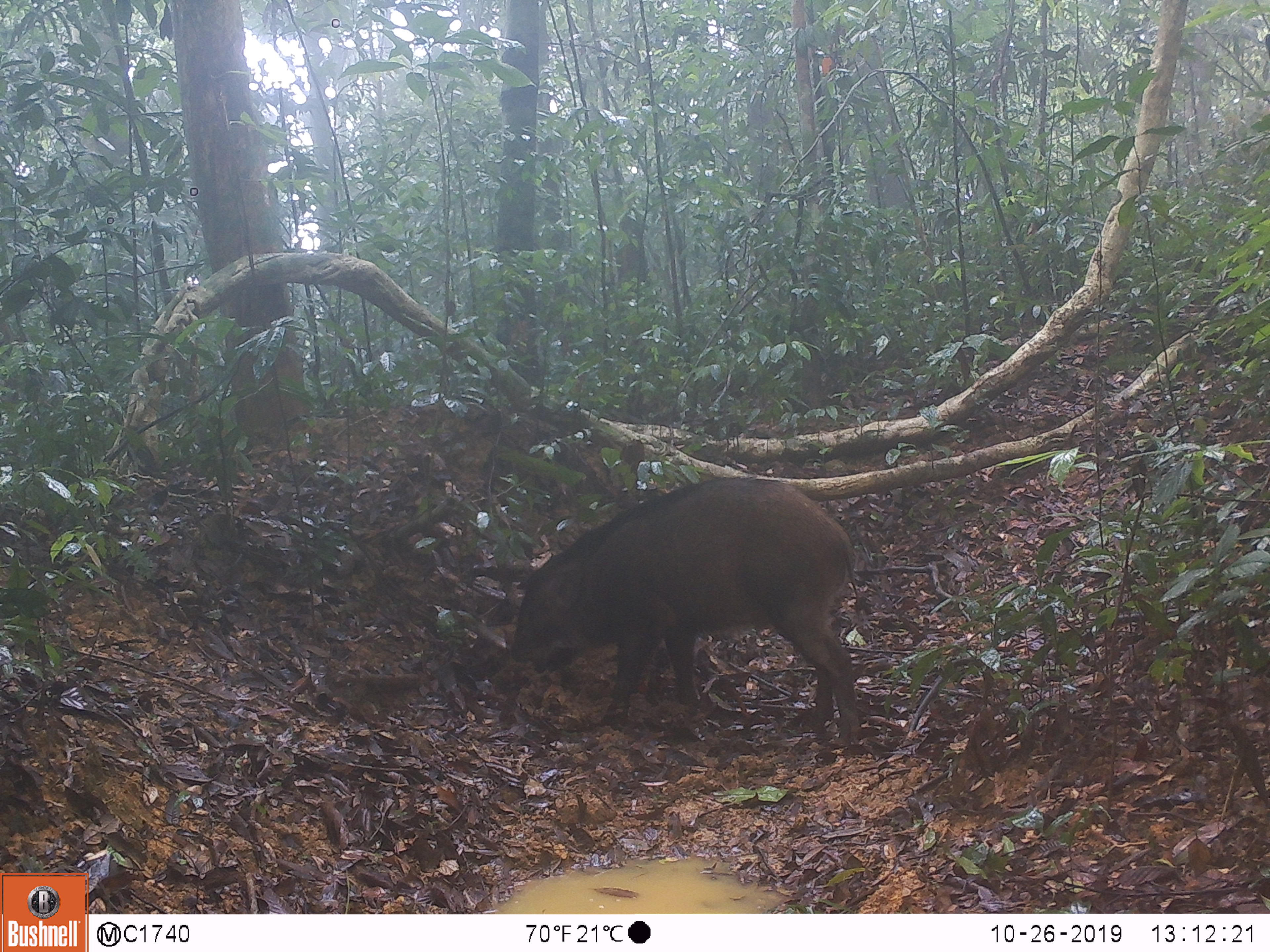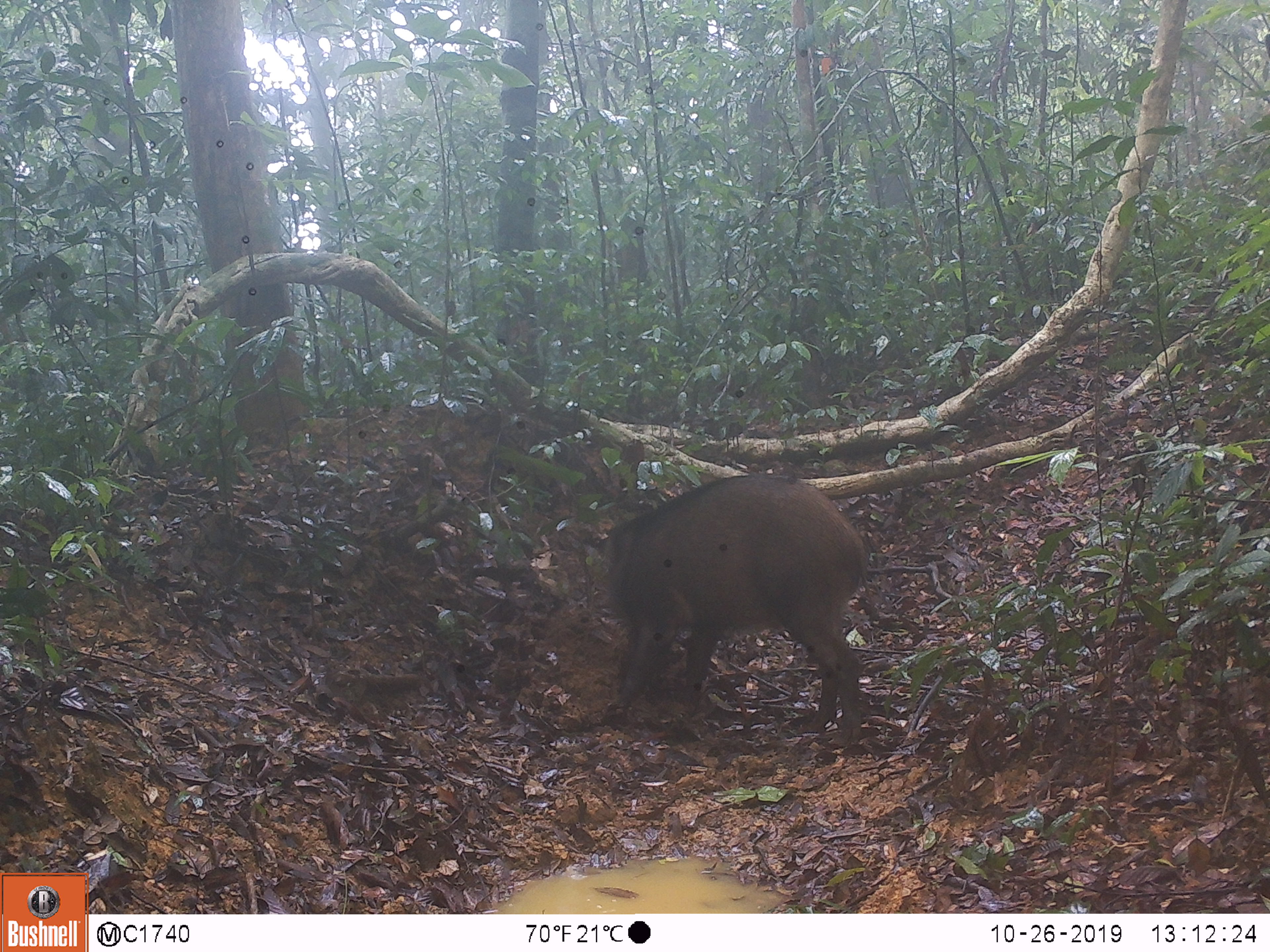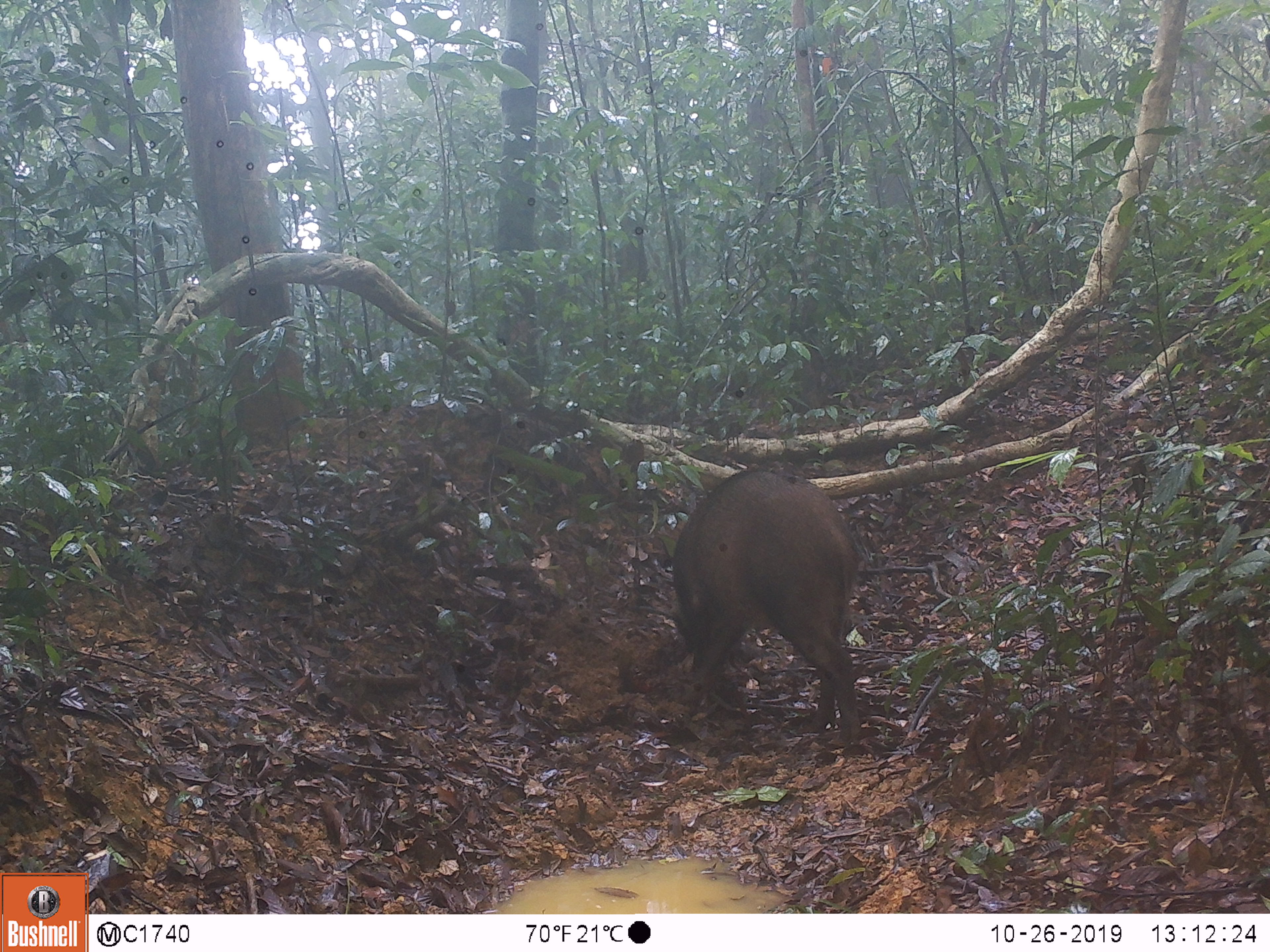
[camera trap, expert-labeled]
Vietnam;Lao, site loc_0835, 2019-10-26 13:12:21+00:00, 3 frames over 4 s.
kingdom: Animalia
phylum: Chordata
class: Mammalia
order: Artiodactyla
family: Suidae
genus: Sus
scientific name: Sus scrofa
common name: eurasian wild pig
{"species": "eurasian wild pig (Sus scrofa)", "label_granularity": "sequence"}